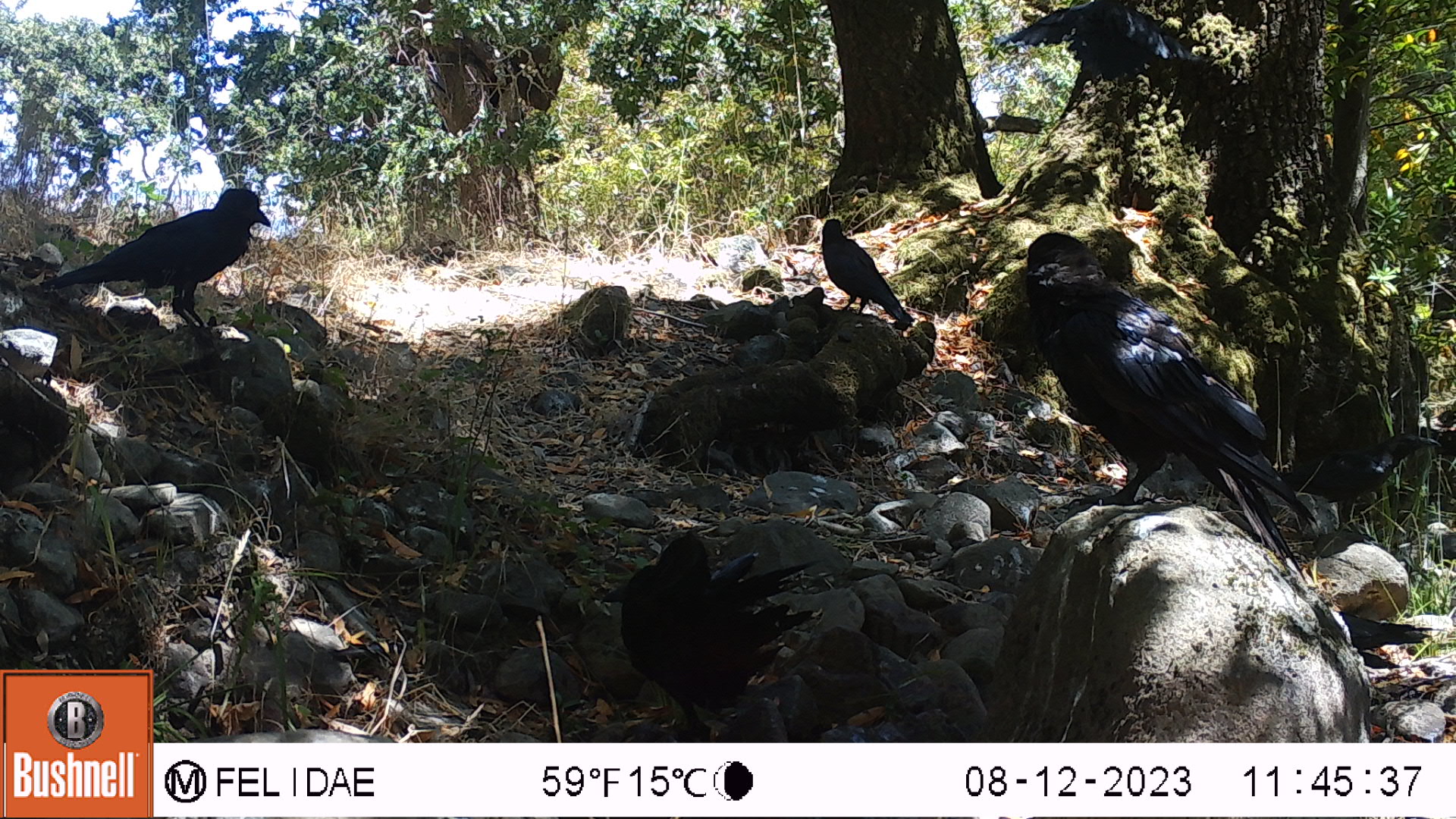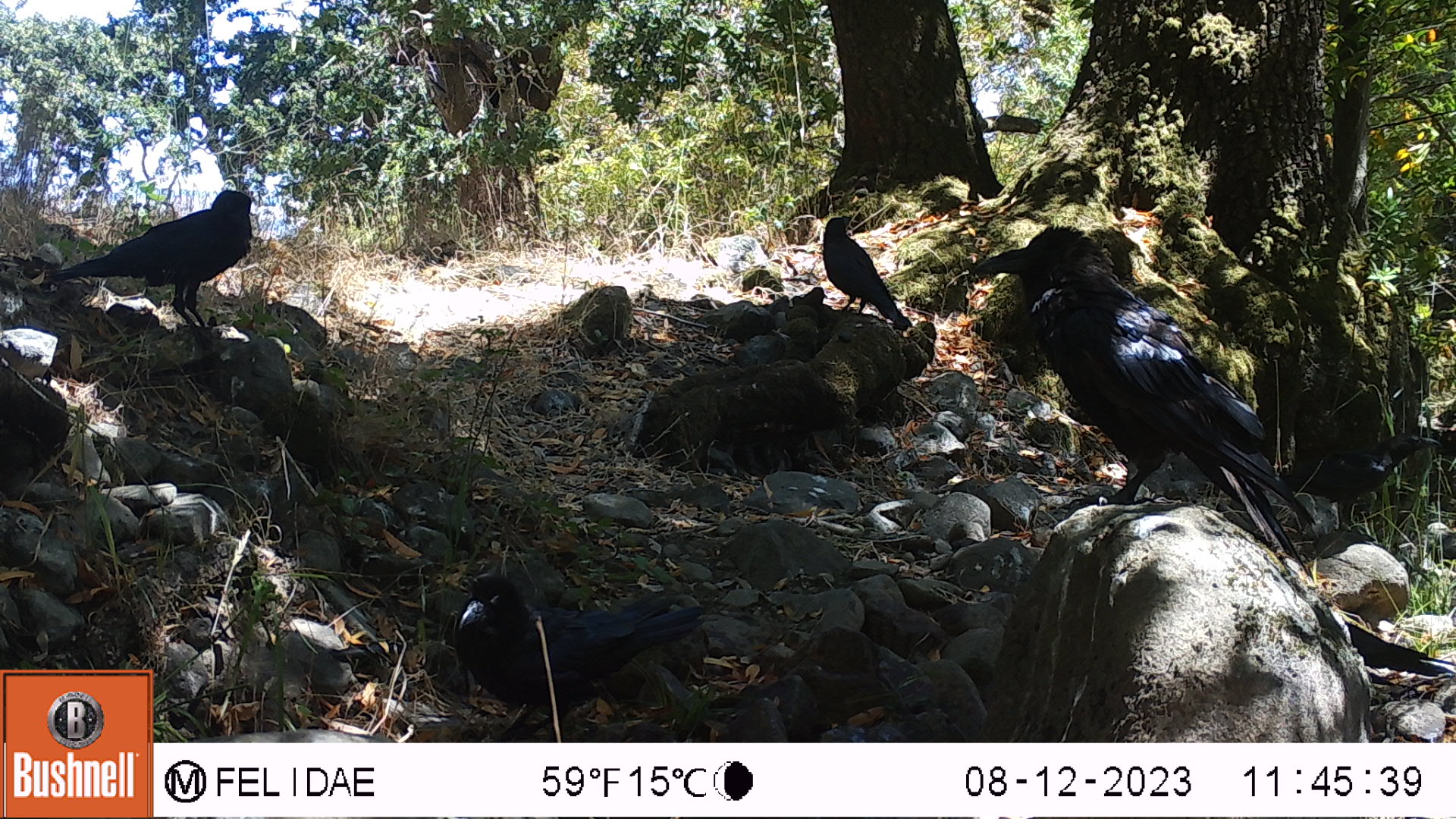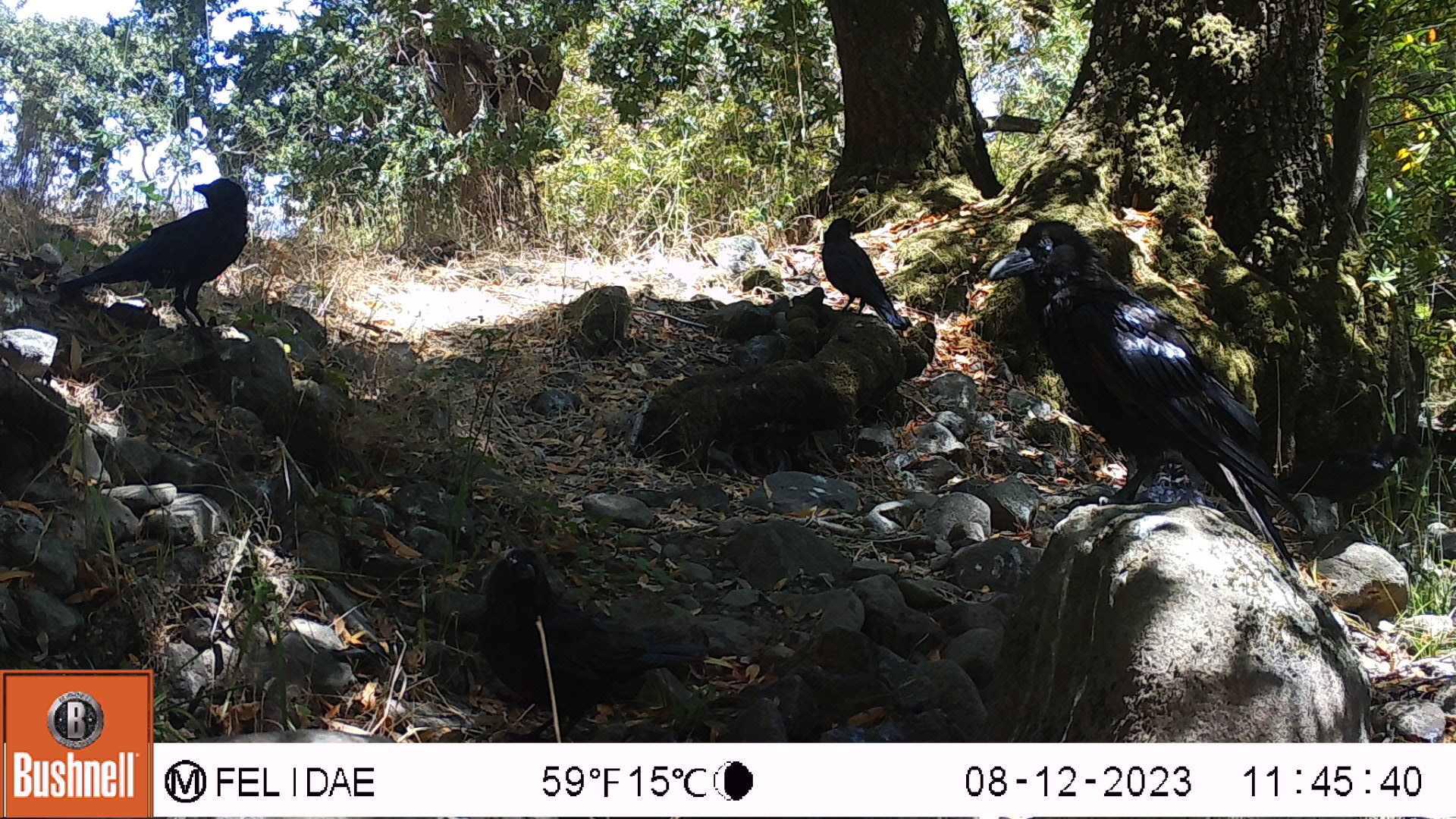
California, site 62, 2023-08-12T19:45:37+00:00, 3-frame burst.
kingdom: Animalia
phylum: Chordata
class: Aves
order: Passeriformes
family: Corvidae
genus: Corvus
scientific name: Corvus brachyrhynchos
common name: american crow